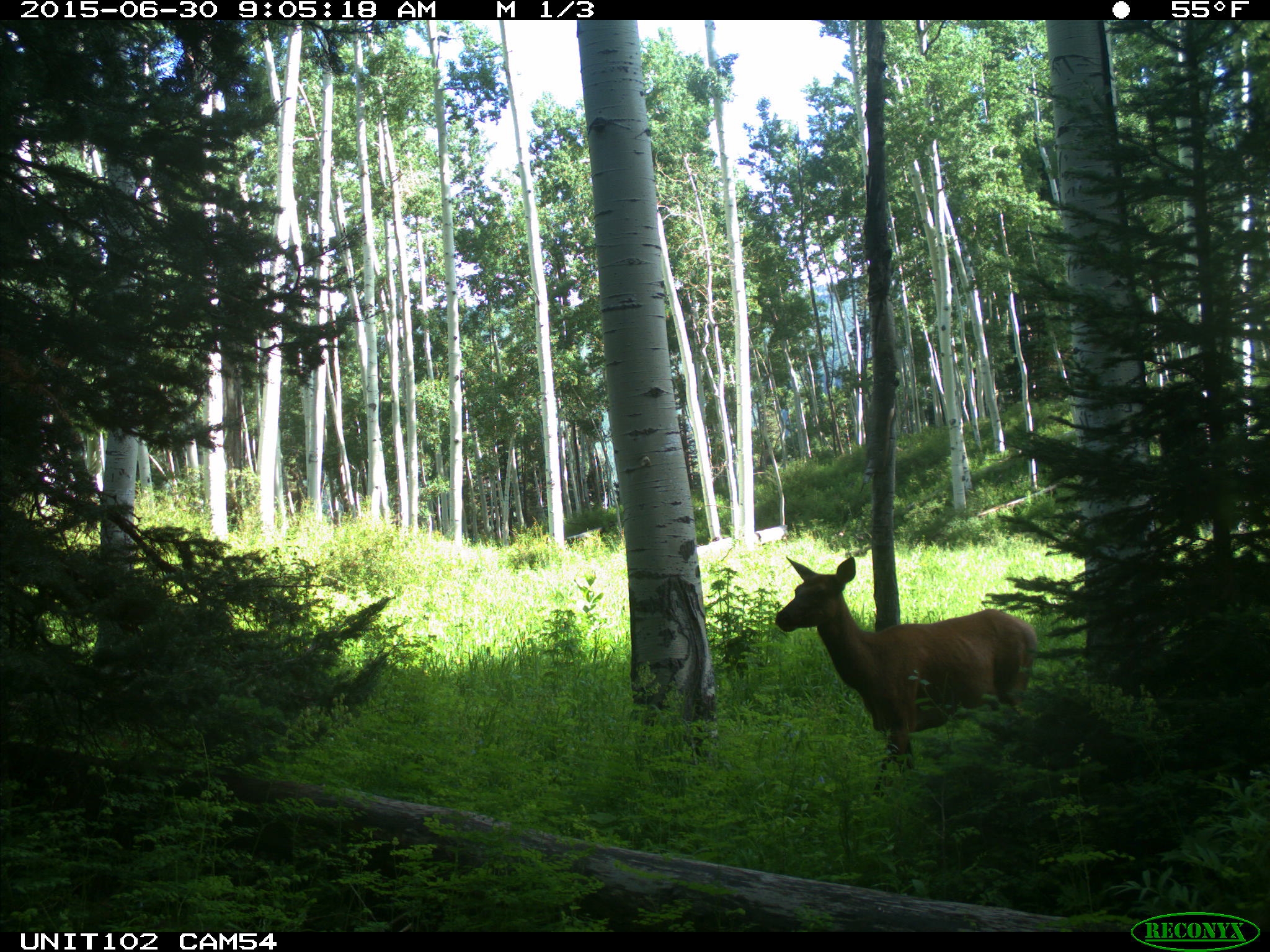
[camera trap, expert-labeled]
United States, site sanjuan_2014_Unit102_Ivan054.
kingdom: Animalia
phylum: Chordata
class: Mammalia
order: Artiodactyla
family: Cervidae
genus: Cervus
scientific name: Cervus elaphus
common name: red deer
Cervus elaphus (red deer).